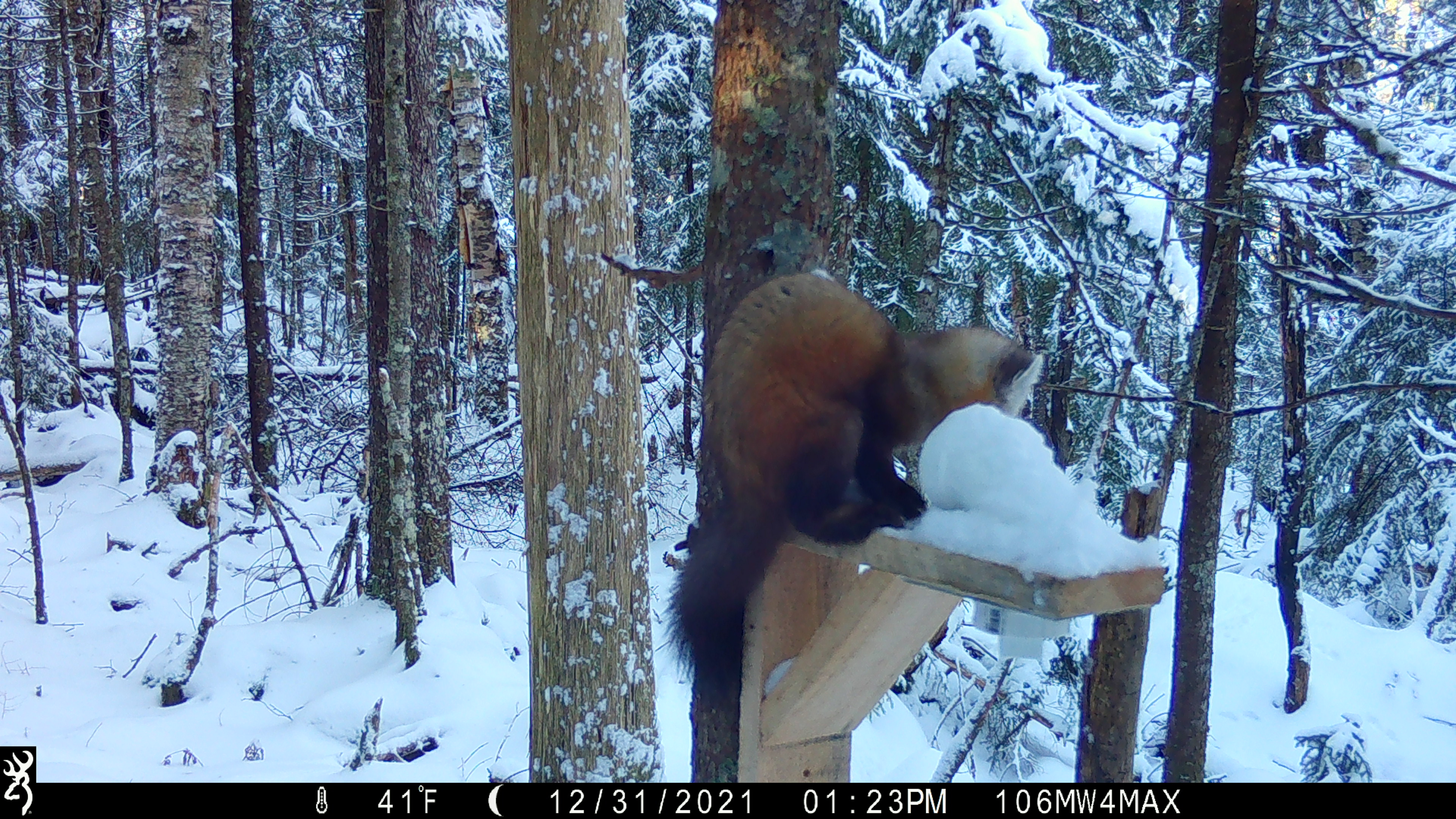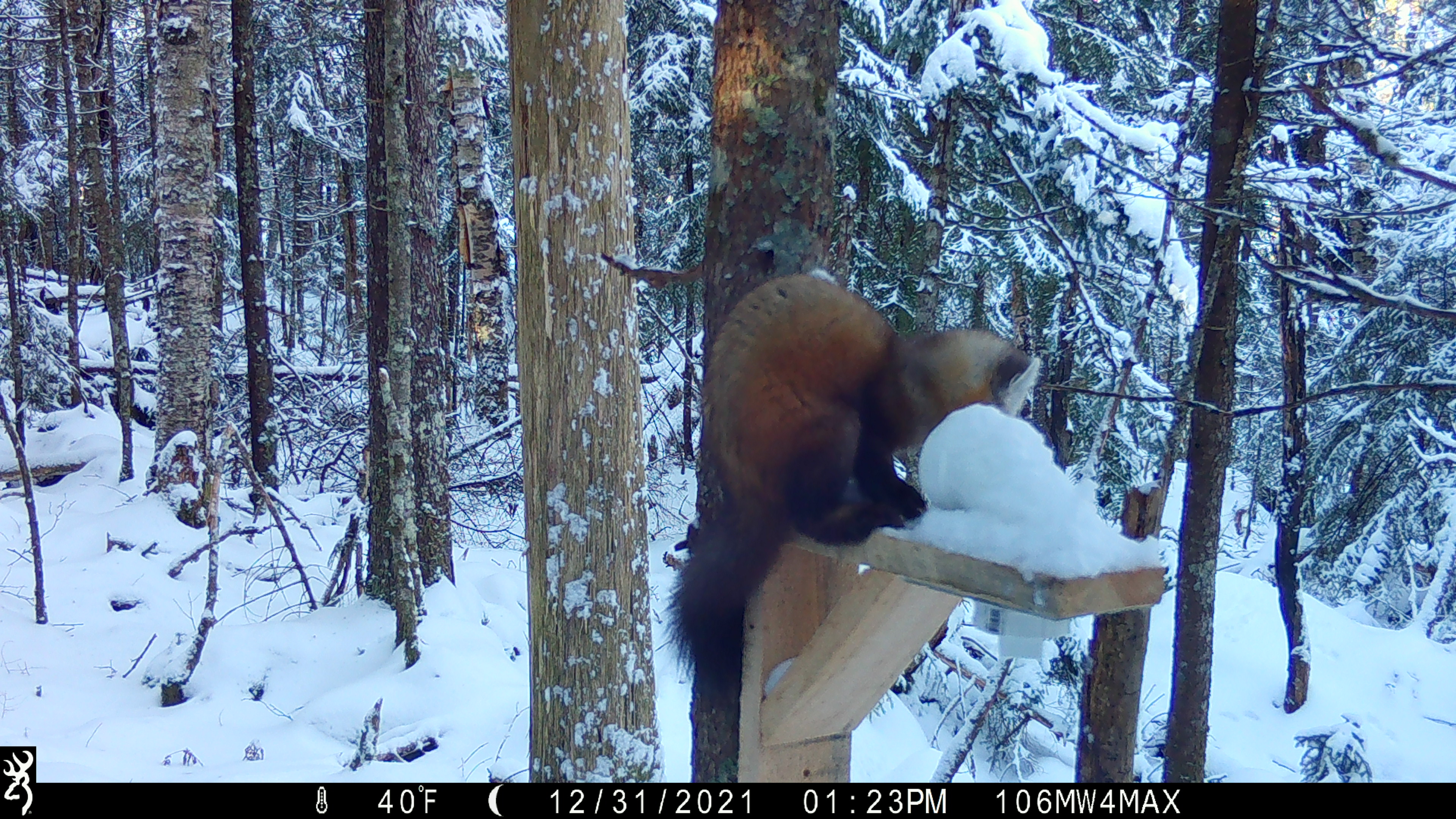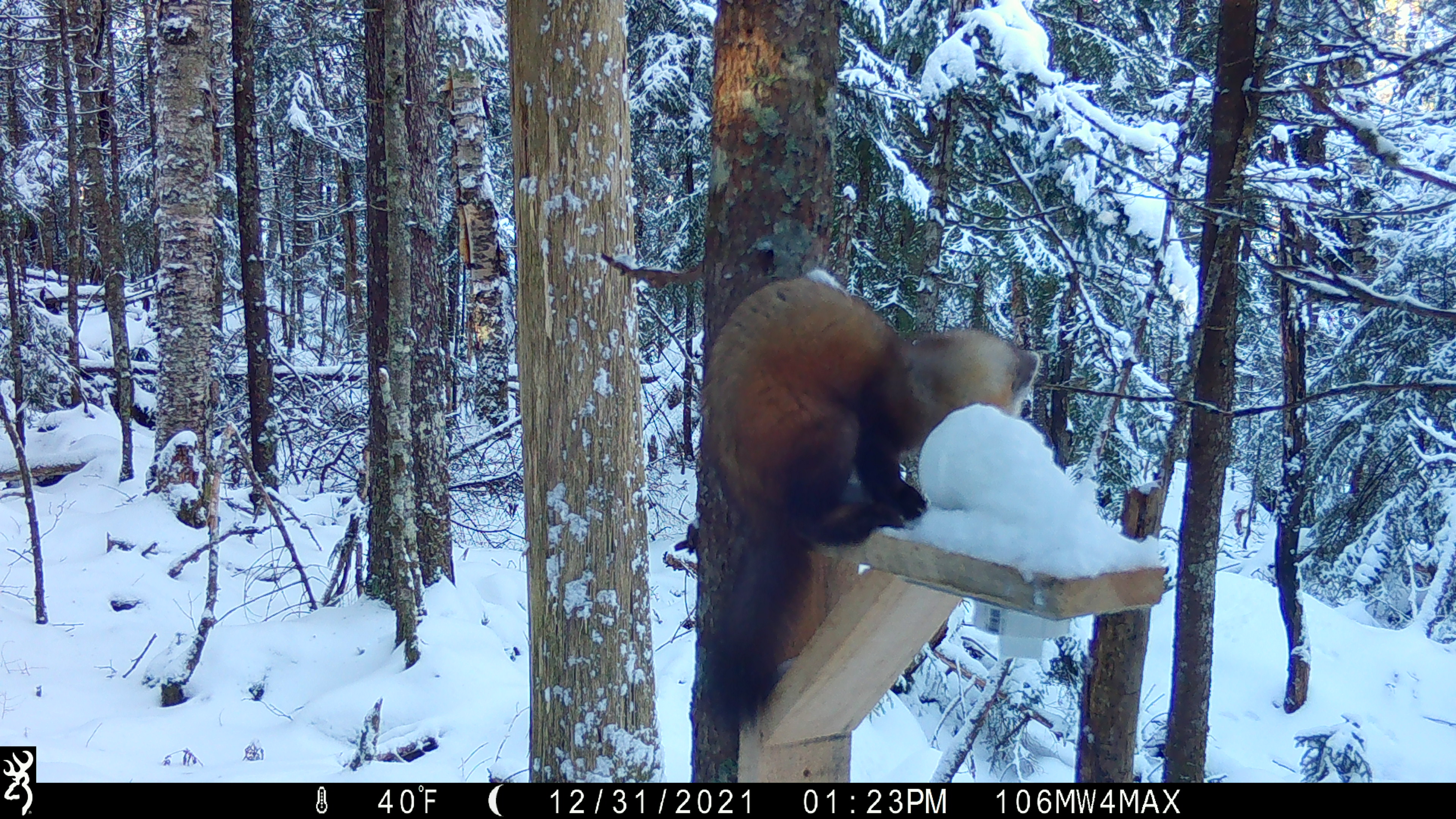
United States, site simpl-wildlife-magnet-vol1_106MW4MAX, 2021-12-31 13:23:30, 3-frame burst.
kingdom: Animalia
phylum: Chordata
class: Mammalia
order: Carnivora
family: Mustelidae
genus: Martes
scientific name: Martes americana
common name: american marten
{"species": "american marten (Martes americana)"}